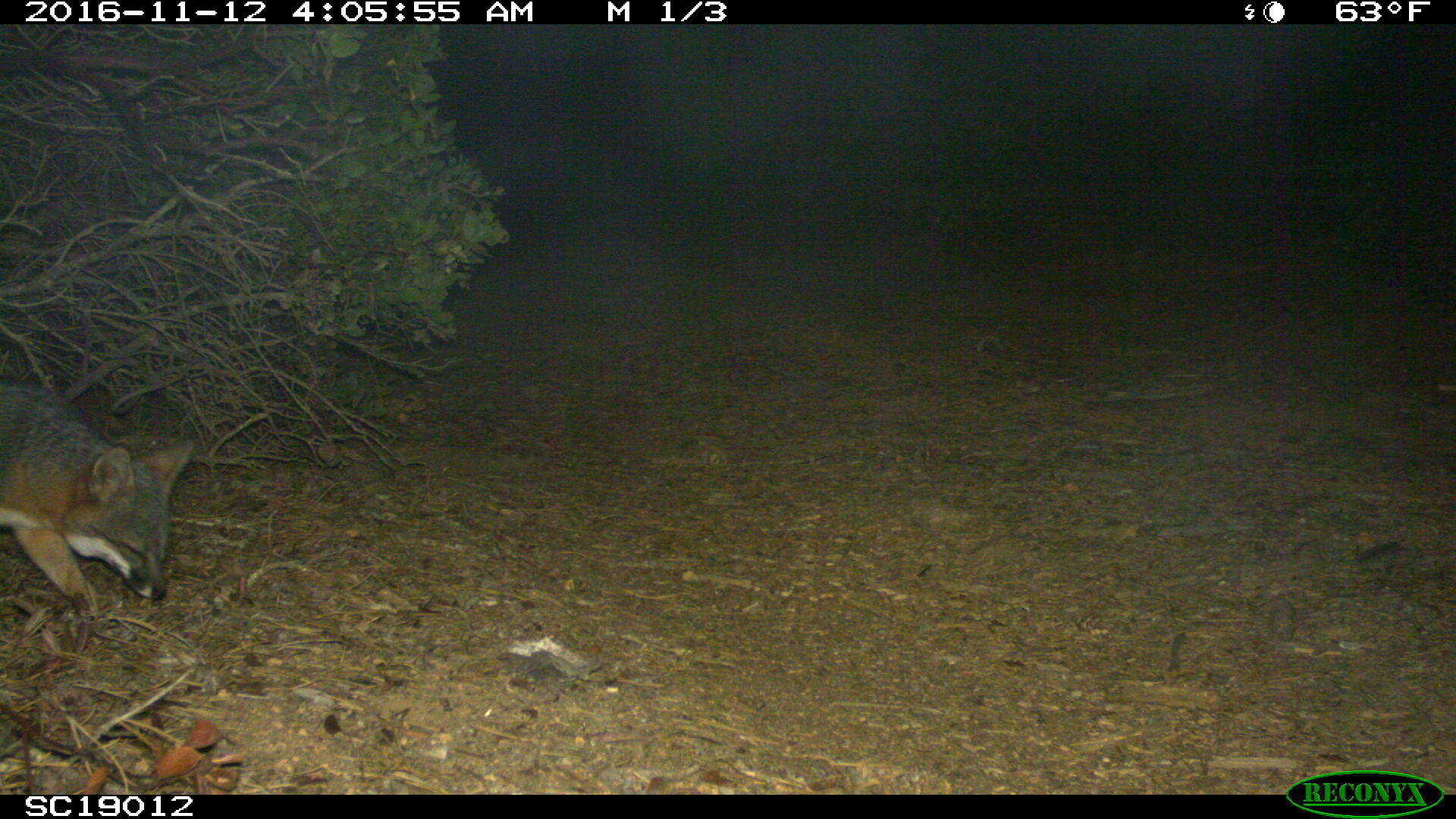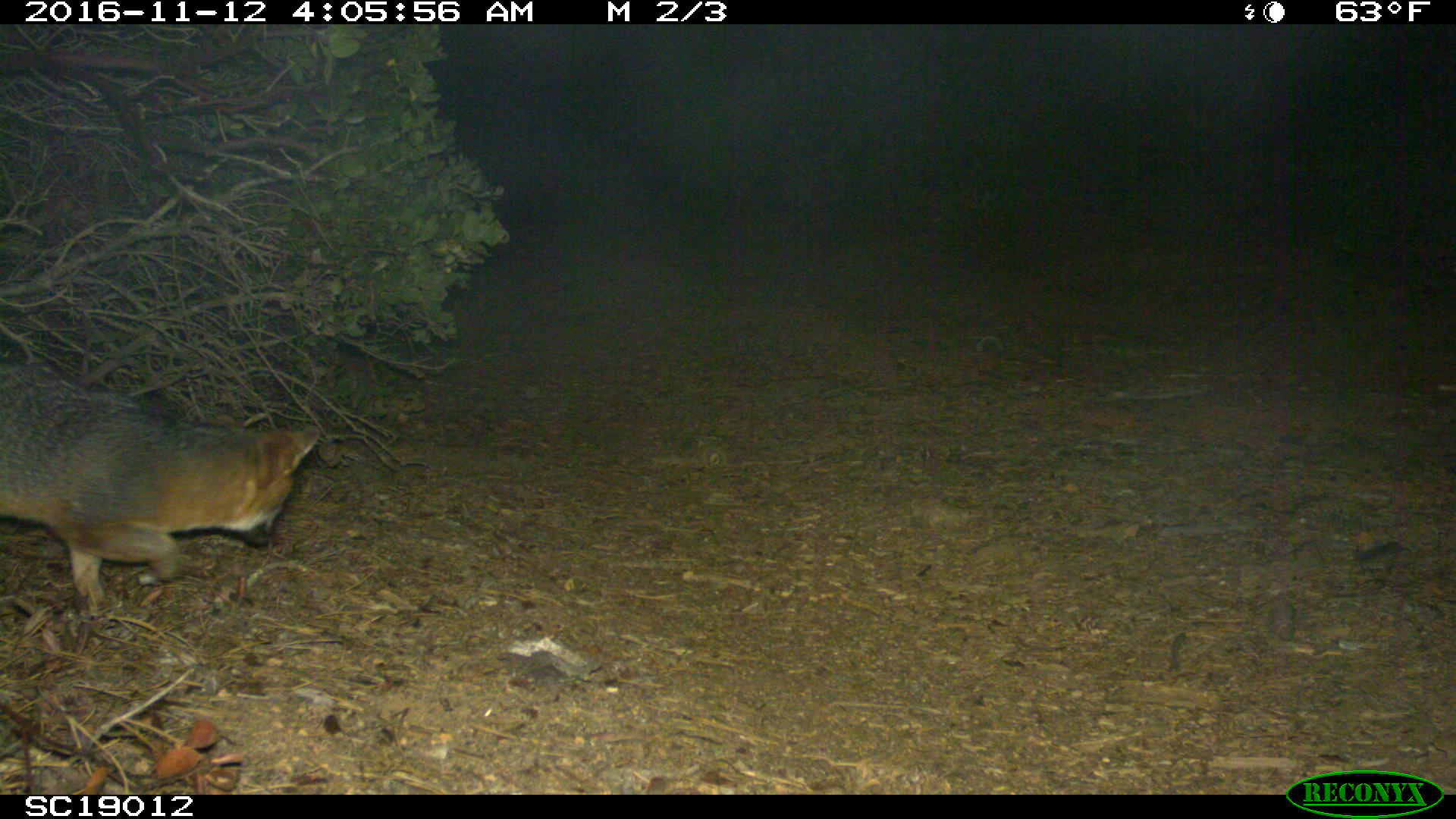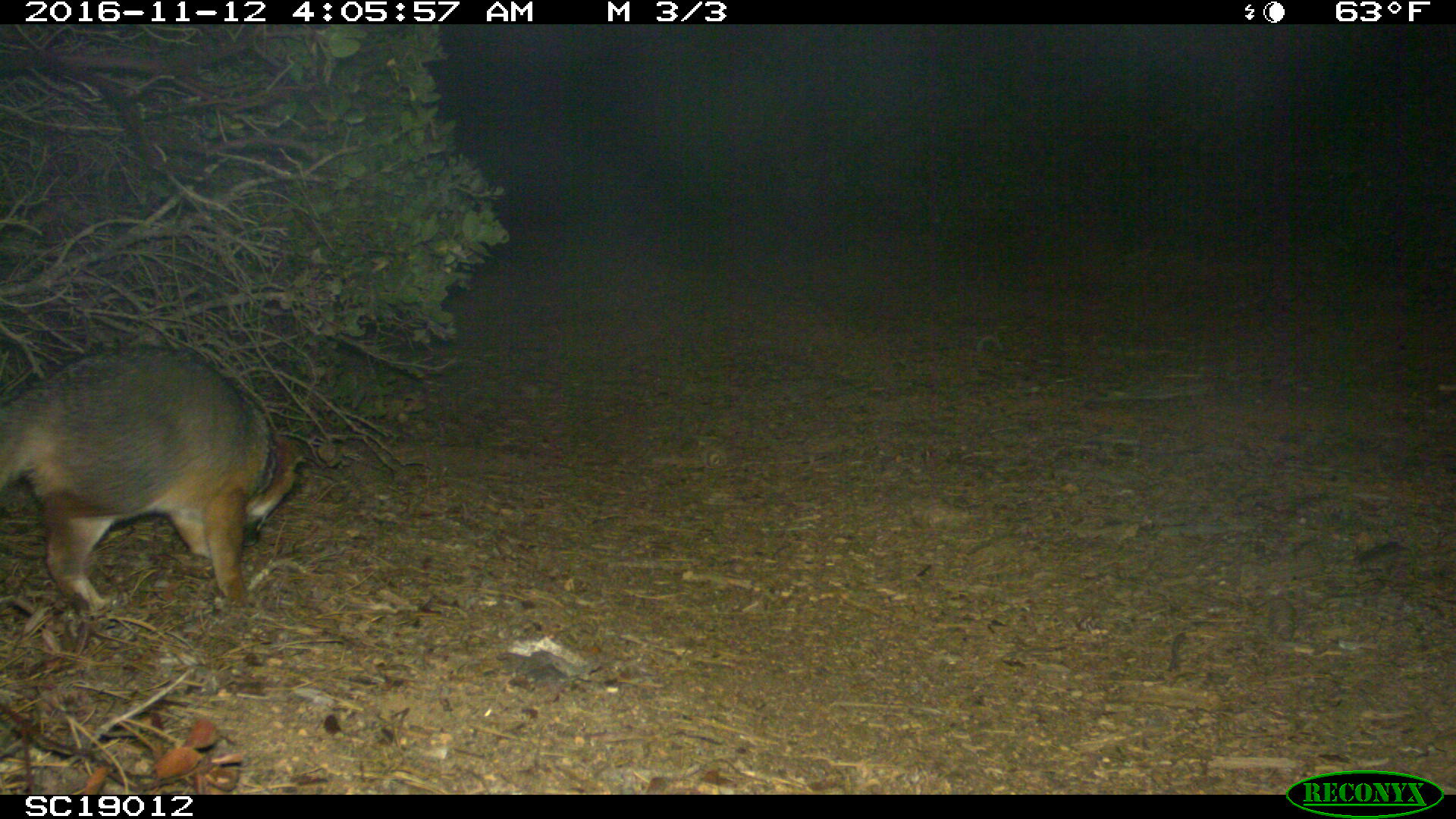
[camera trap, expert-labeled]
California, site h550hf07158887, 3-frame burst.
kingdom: Animalia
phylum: Chordata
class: Mammalia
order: Carnivora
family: Canidae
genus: Urocyon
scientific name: Urocyon littoralis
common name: island fox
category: fox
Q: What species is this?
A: Fox (island fox) (Urocyon littoralis).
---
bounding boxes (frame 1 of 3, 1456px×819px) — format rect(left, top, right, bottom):
fox: rect(0, 382, 194, 613)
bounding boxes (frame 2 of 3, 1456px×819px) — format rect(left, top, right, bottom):
fox: rect(0, 346, 320, 613)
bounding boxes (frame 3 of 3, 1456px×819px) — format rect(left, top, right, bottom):
fox: rect(0, 347, 317, 614)